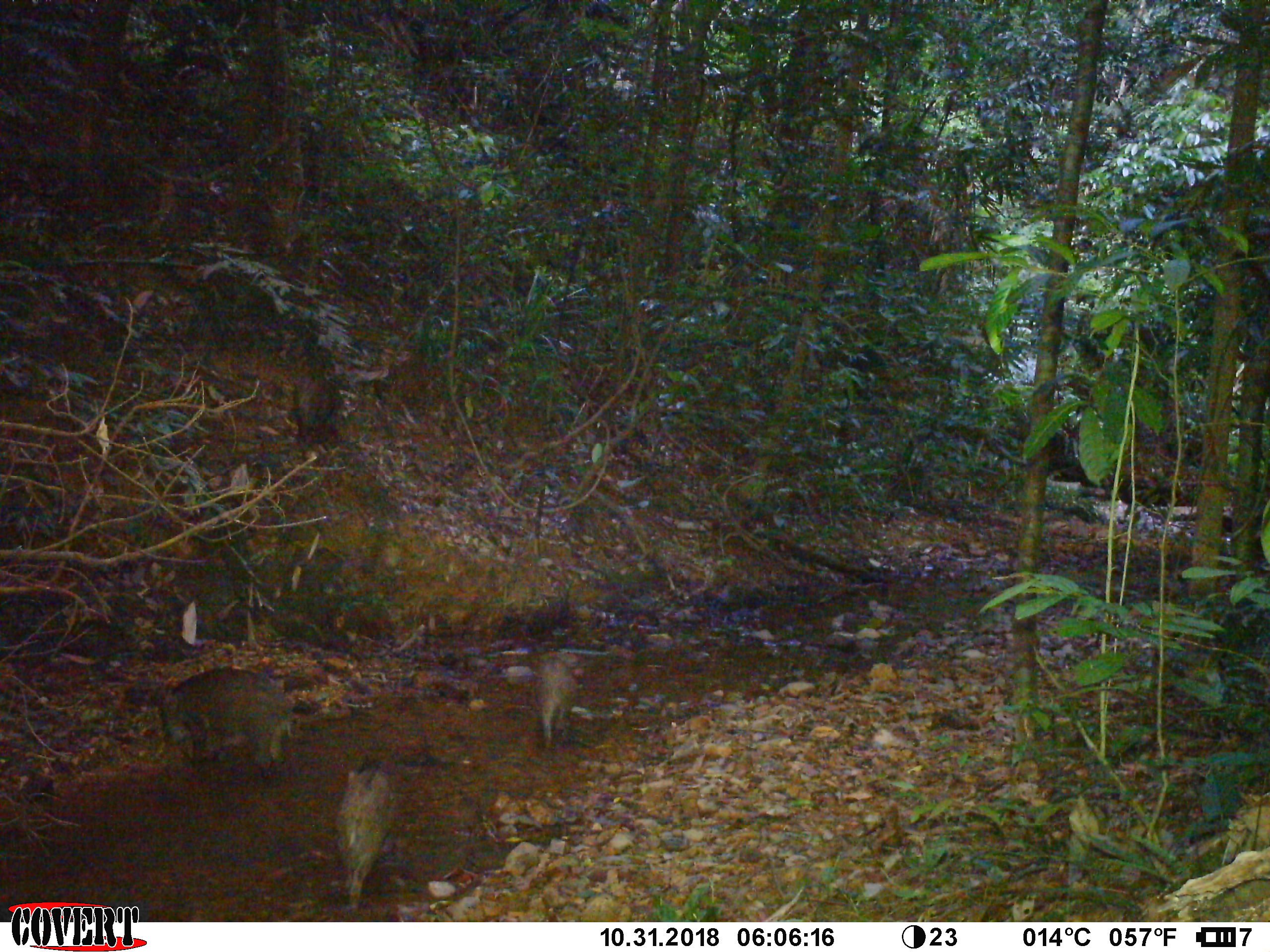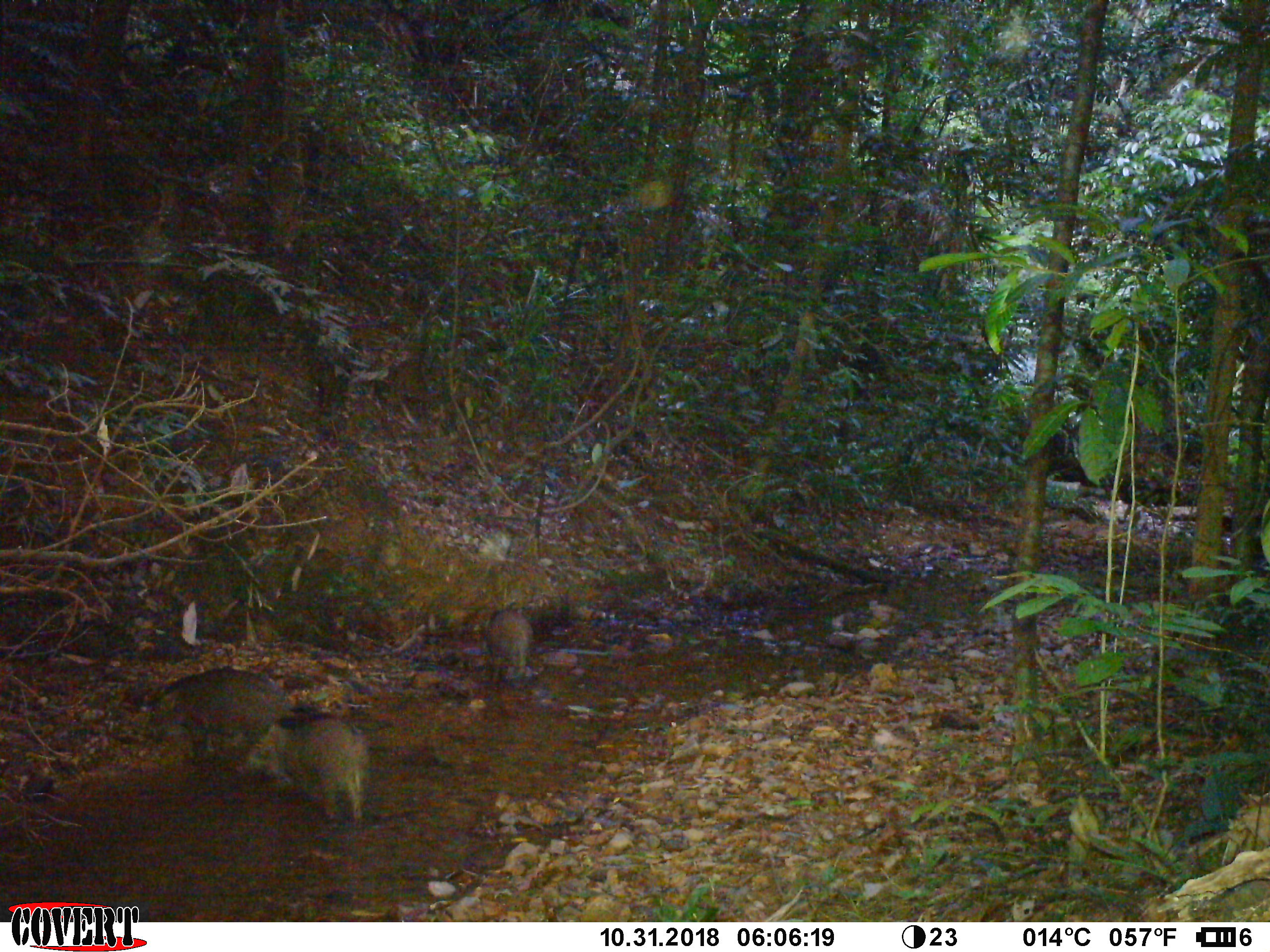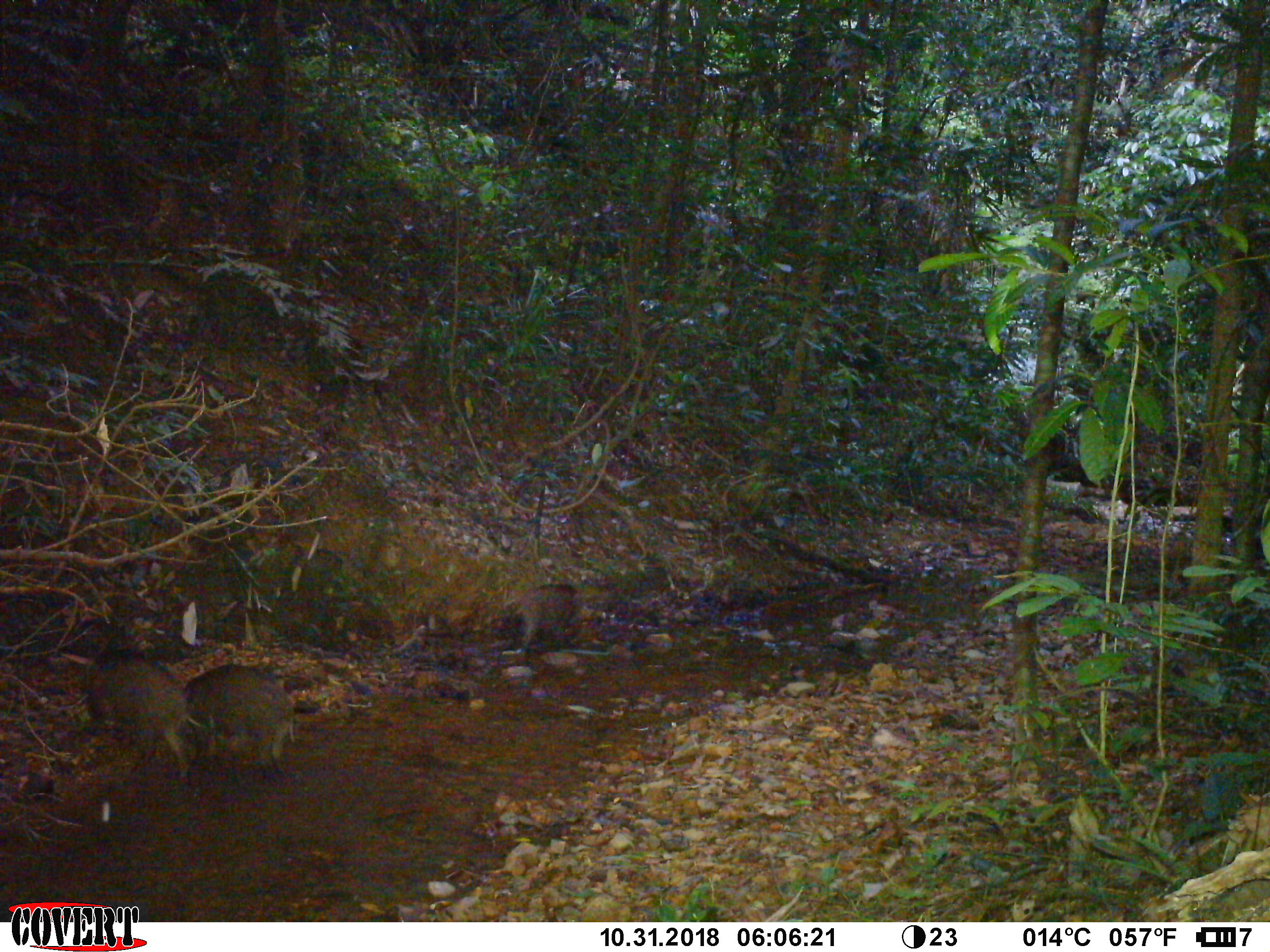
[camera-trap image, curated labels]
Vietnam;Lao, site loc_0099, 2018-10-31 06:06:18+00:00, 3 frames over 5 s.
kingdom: Animalia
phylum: Chordata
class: Mammalia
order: Artiodactyla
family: Suidae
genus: Sus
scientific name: Sus scrofa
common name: eurasian wild pig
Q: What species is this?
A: Eurasian wild pig (Sus scrofa).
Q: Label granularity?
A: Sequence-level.